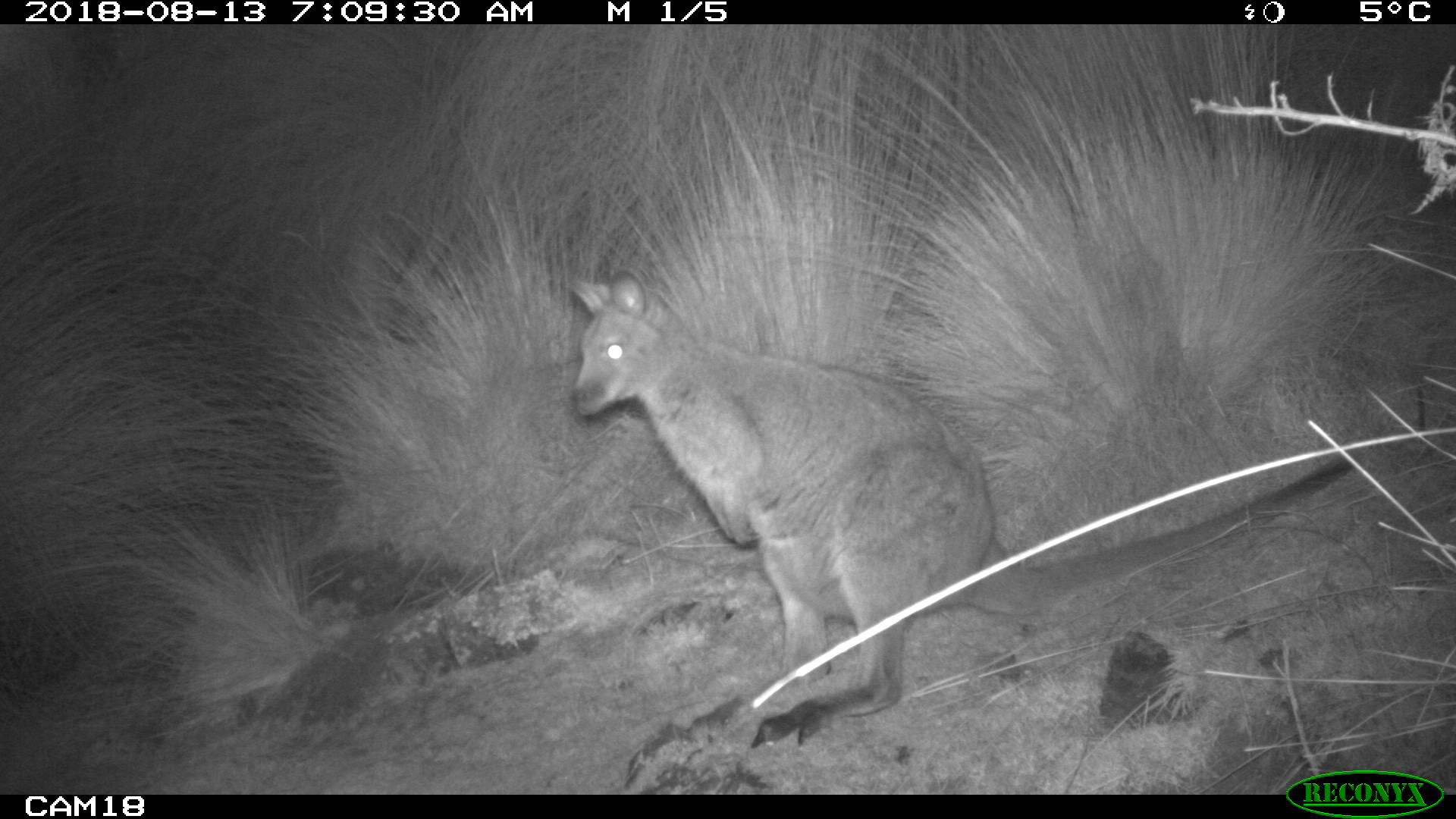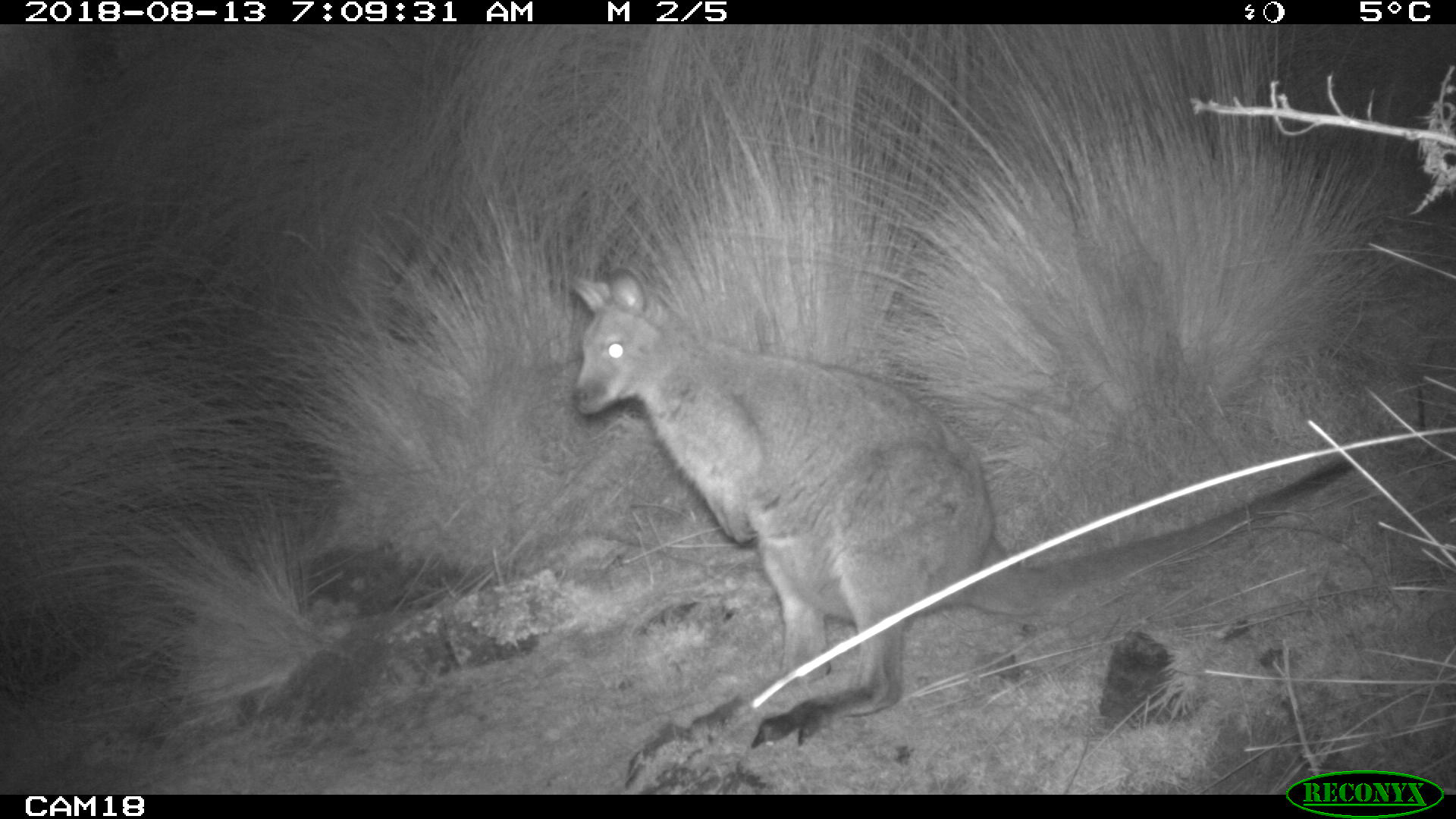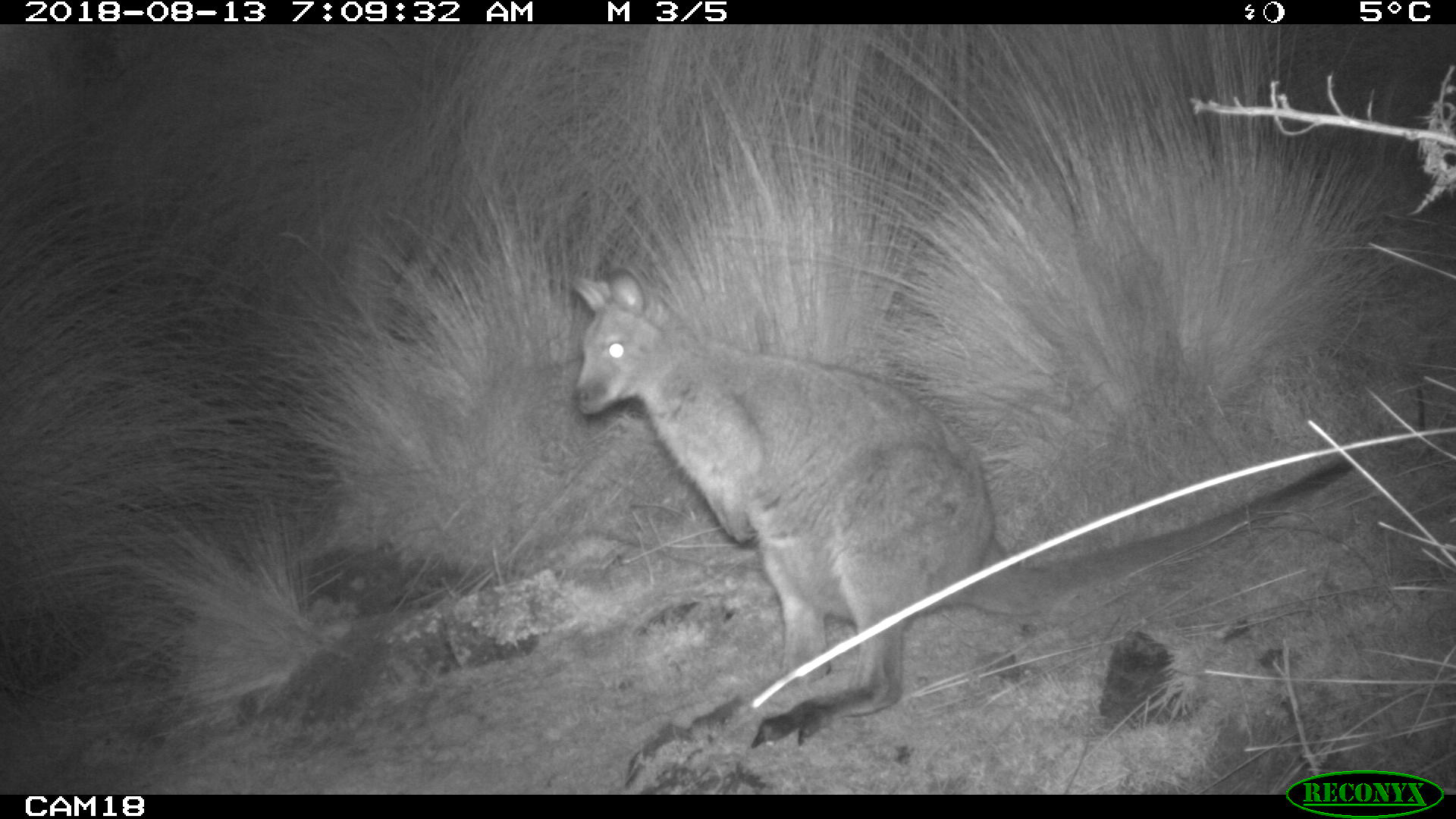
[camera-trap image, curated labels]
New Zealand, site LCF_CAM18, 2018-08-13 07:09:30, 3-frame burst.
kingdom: Animalia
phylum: Chordata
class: Mammalia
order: Diprotodontia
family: Macropodidae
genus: Notamacropus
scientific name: Notamacropus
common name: wallaby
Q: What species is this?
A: Wallaby (Notamacropus).